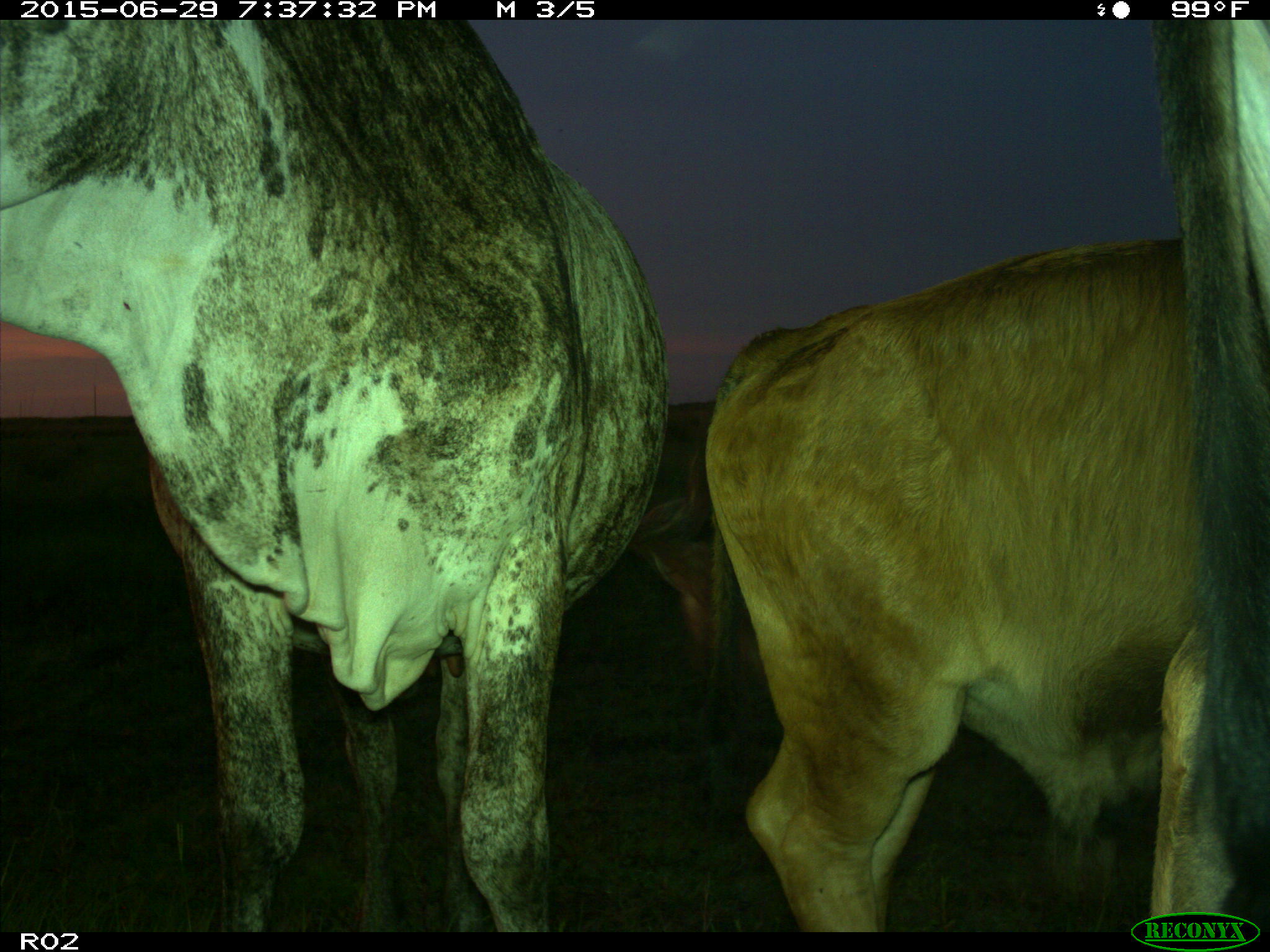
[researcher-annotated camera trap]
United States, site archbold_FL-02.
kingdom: Animalia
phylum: Chordata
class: Mammalia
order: Artiodactyla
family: Bovidae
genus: Bos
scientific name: Bos taurus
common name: domestic cow